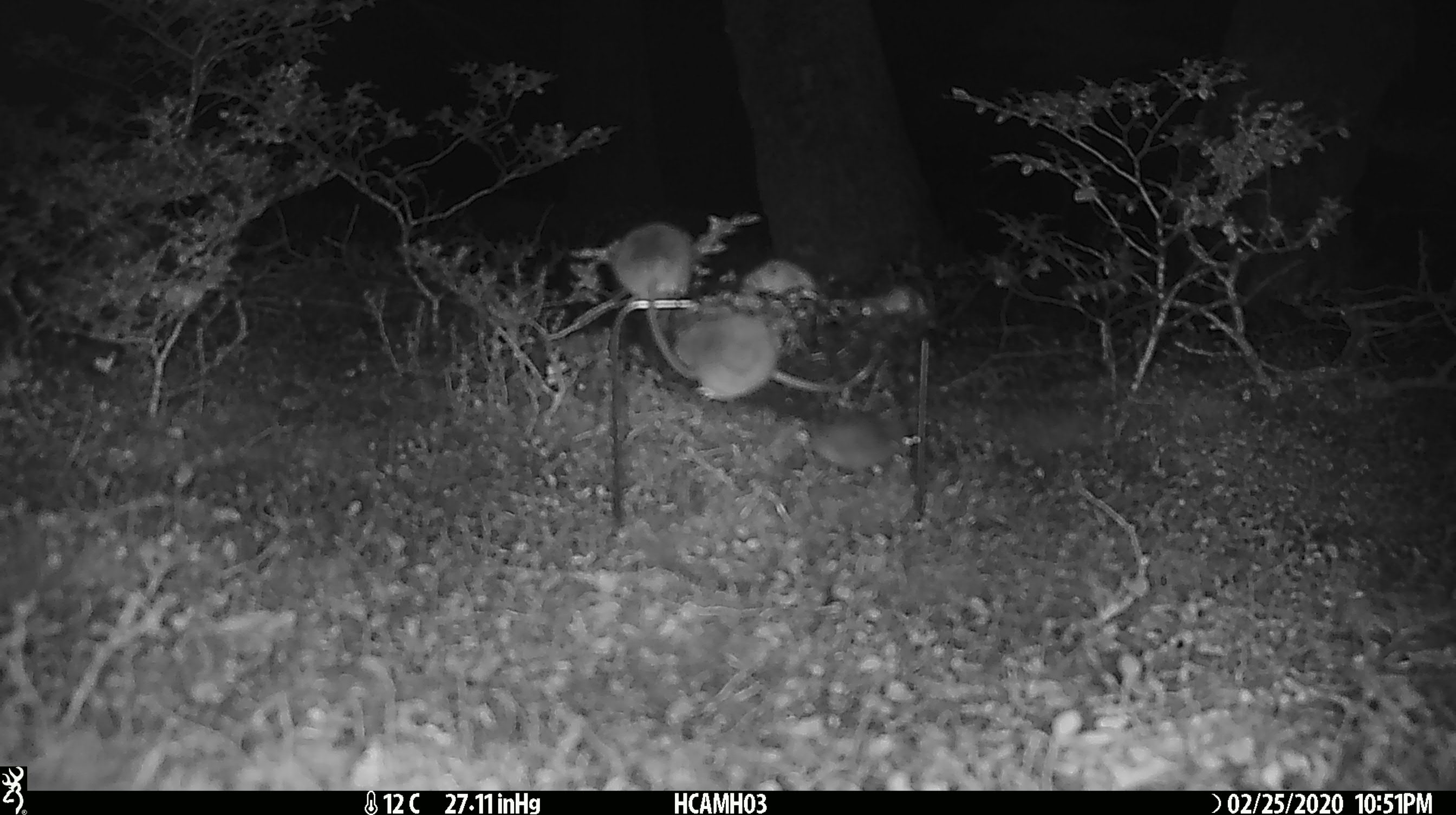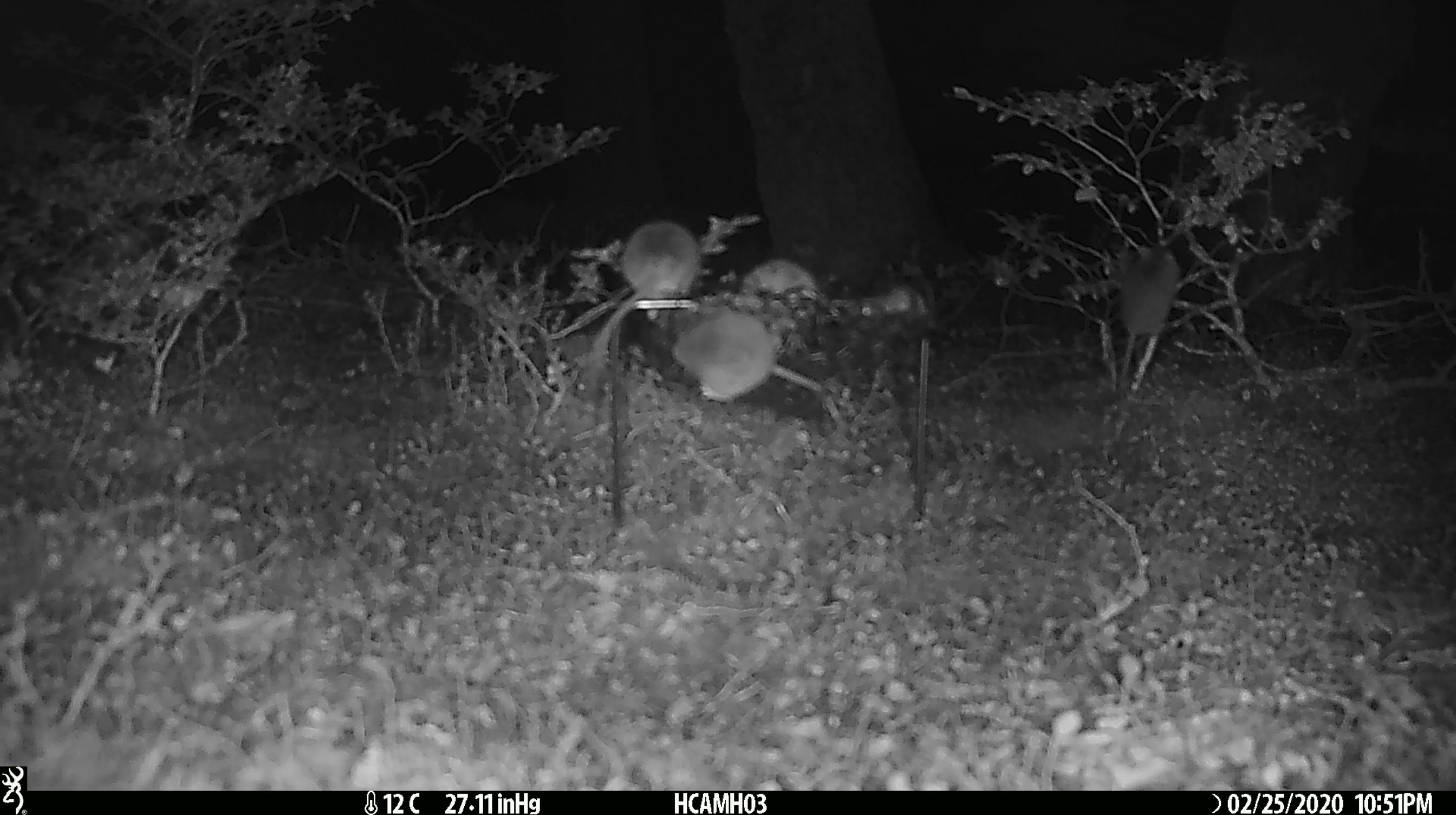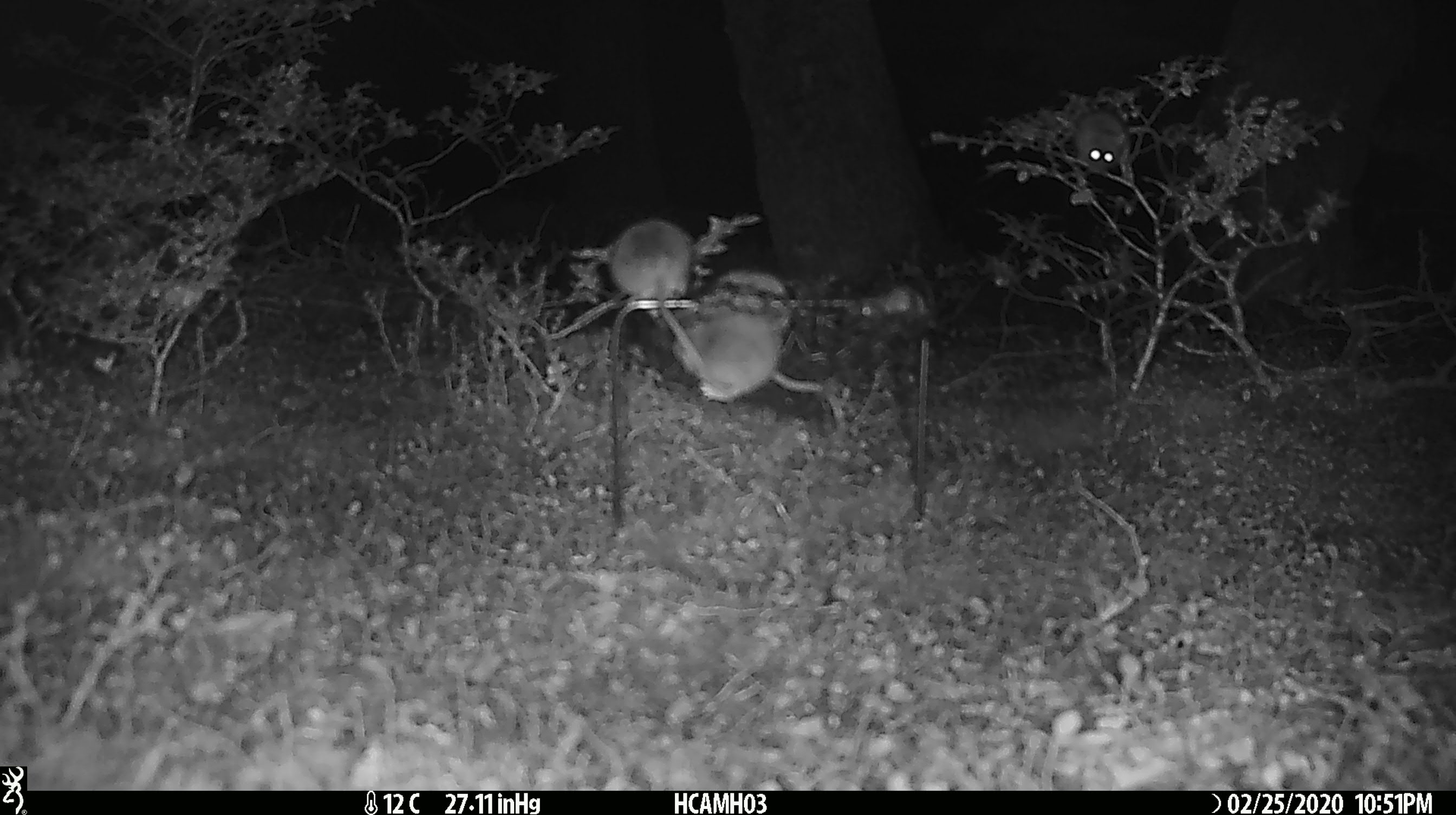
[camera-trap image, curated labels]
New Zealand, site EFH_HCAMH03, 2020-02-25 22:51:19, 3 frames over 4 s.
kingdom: Animalia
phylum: Chordata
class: Mammalia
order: Rodentia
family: Muridae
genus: Mus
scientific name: Mus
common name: mouse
Mouse (Mus).